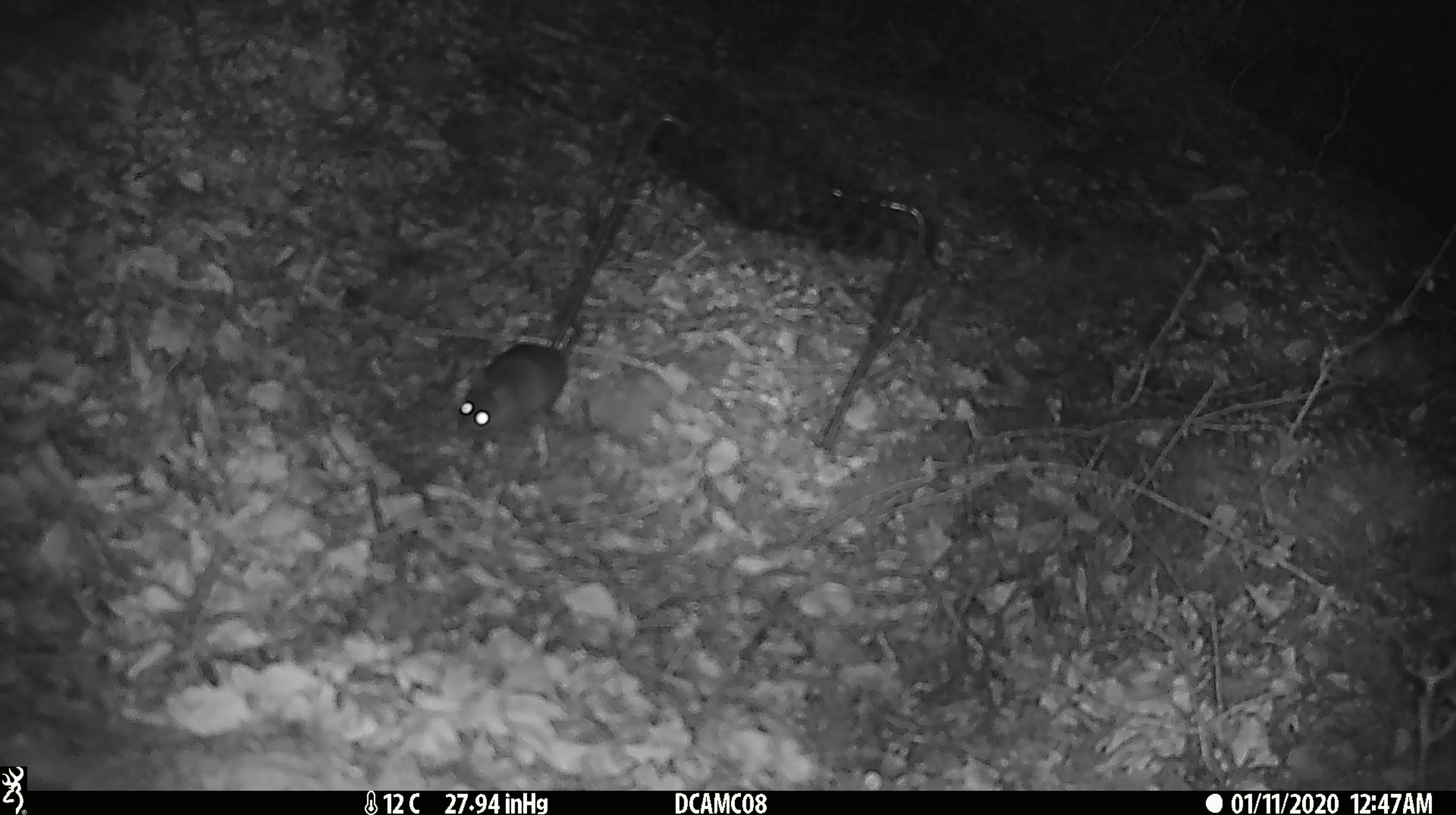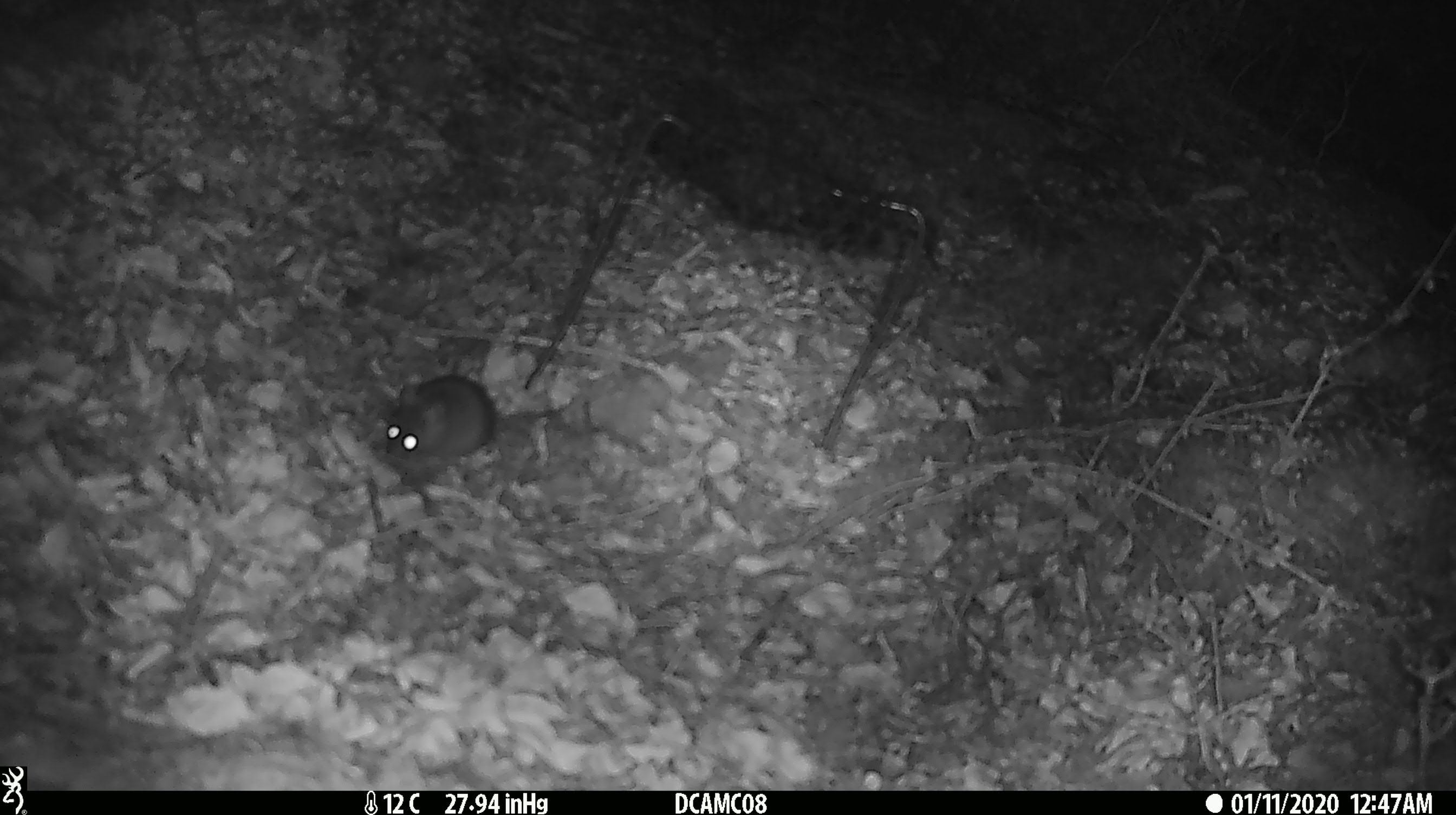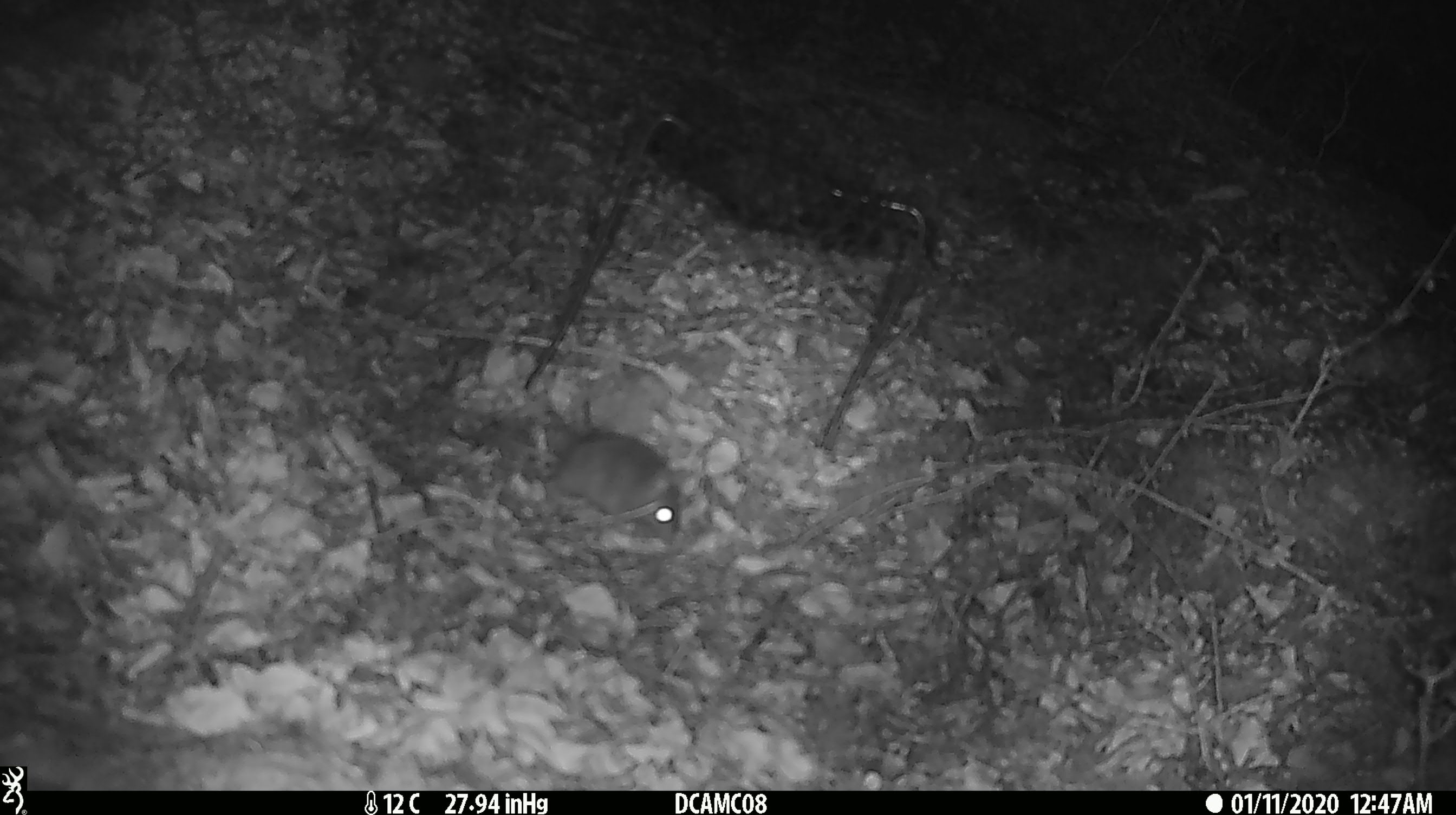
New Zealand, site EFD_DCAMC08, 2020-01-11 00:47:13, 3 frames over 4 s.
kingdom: Animalia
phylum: Chordata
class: Mammalia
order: Rodentia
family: Muridae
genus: Mus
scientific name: Mus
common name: mouse